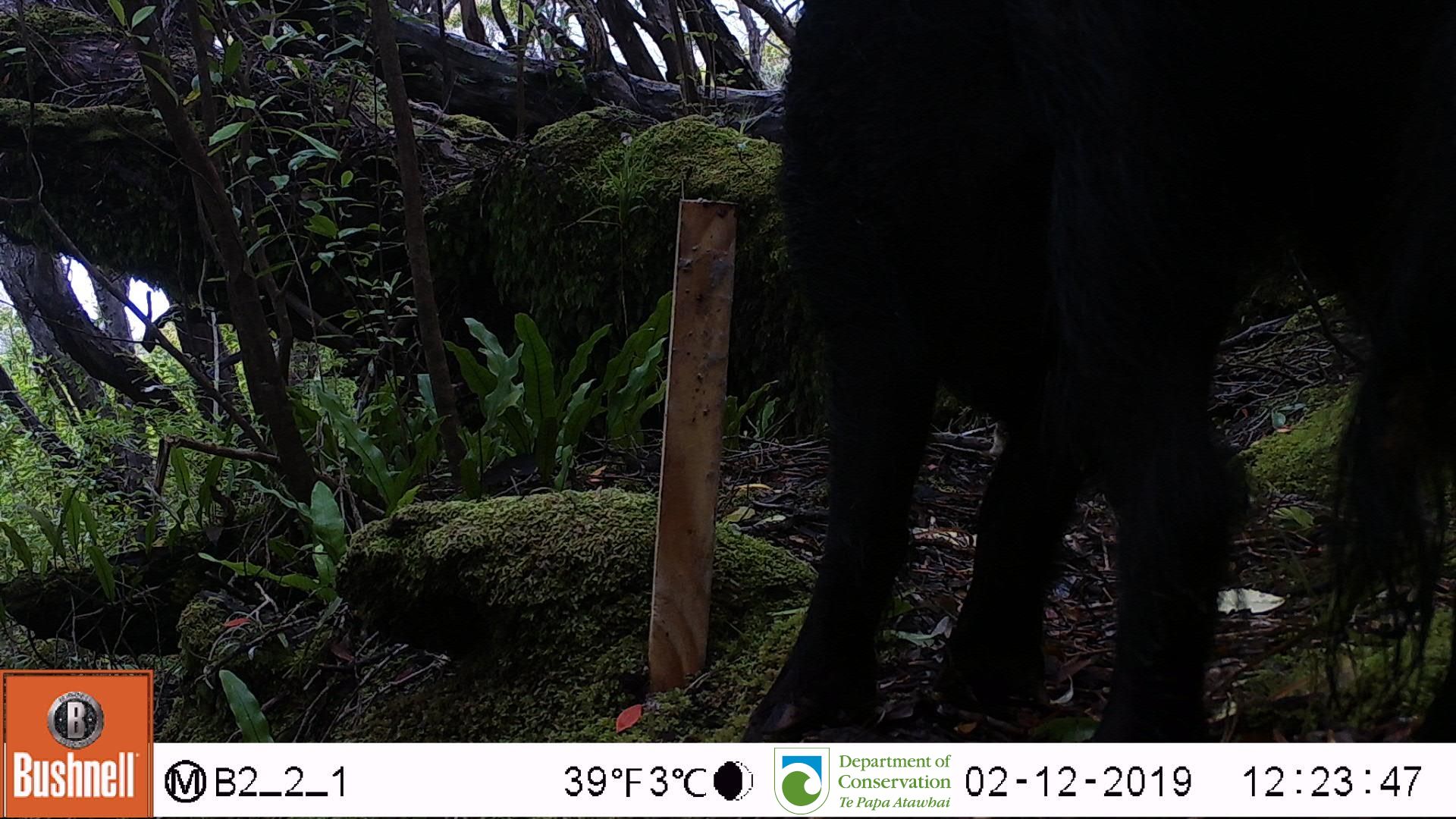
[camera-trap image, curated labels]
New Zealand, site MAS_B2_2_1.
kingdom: Animalia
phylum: Chordata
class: Mammalia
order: Artiodactyla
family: Suidae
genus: Sus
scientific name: Sus scrofa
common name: pig